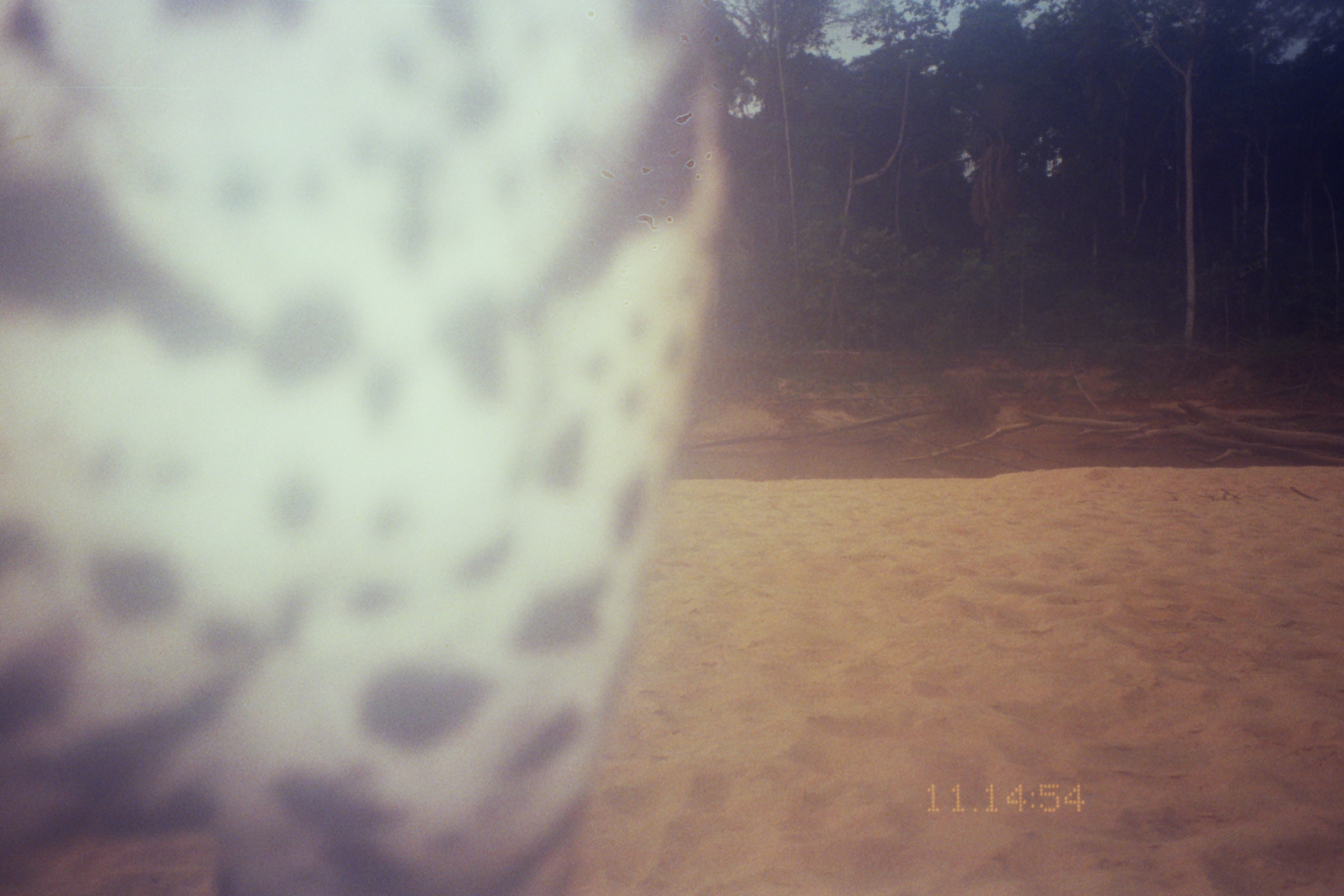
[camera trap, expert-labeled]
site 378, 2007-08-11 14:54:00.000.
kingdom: Animalia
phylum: Chordata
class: Mammalia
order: Carnivora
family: Felidae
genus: Panthera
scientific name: Panthera onca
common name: jaguar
Panthera onca (jaguar).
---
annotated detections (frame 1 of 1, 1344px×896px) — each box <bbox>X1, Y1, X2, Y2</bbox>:
panthera onca: <bbox>0, 0, 734, 891</bbox>